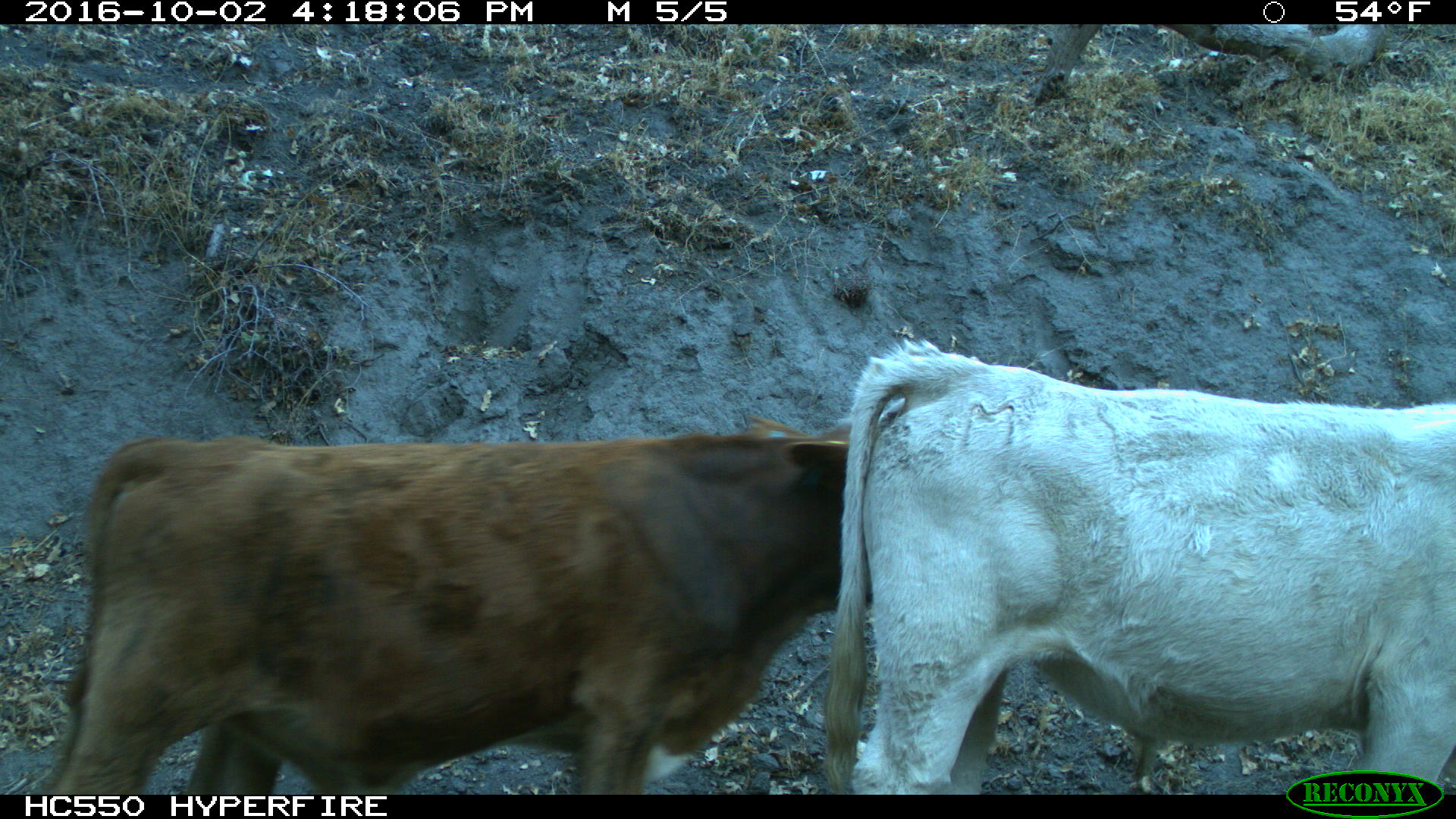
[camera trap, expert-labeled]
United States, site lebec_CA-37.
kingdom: Animalia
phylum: Chordata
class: Mammalia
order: Artiodactyla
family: Bovidae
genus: Bos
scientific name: Bos taurus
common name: domestic cow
Bos taurus (domestic cow).